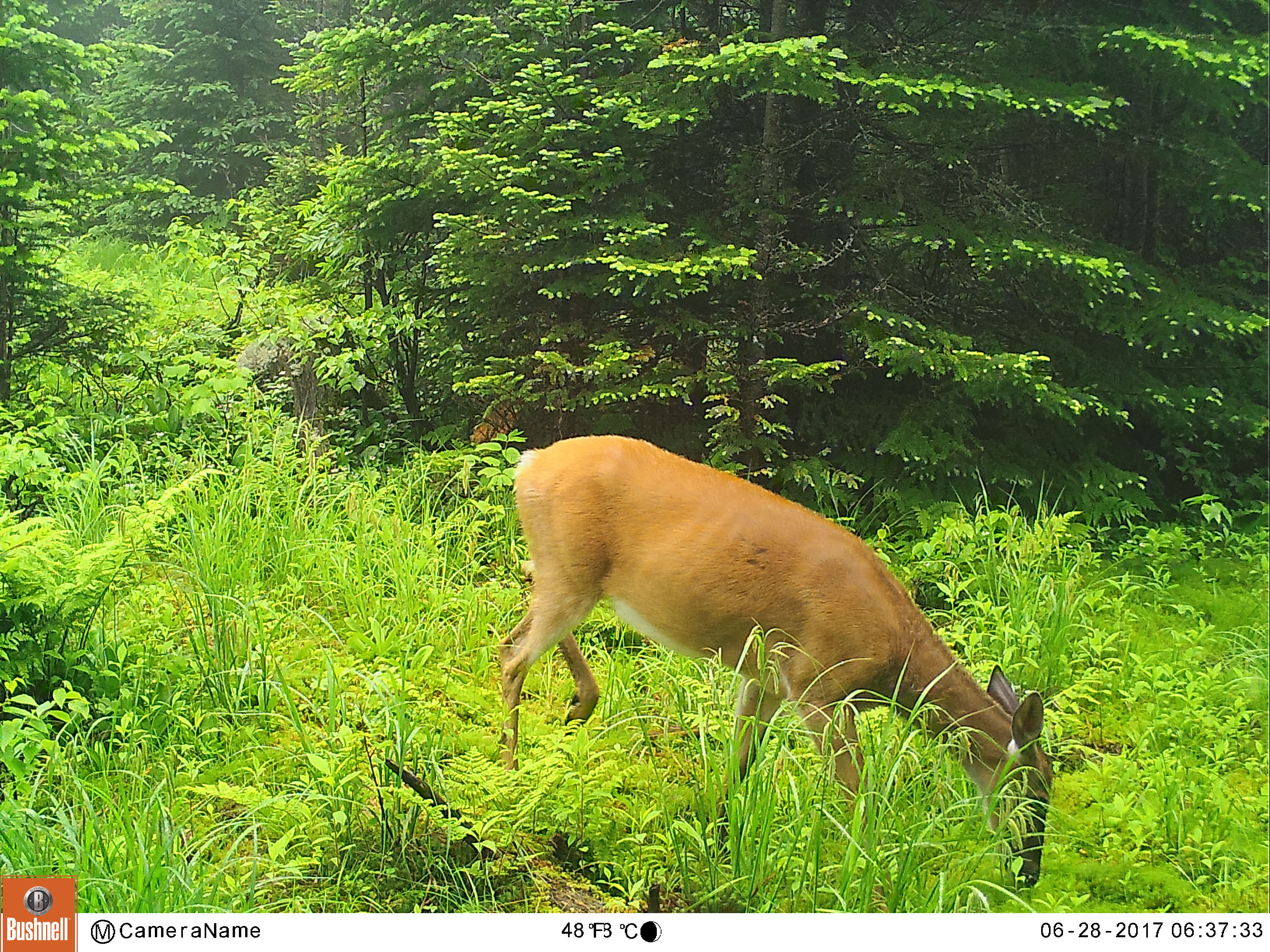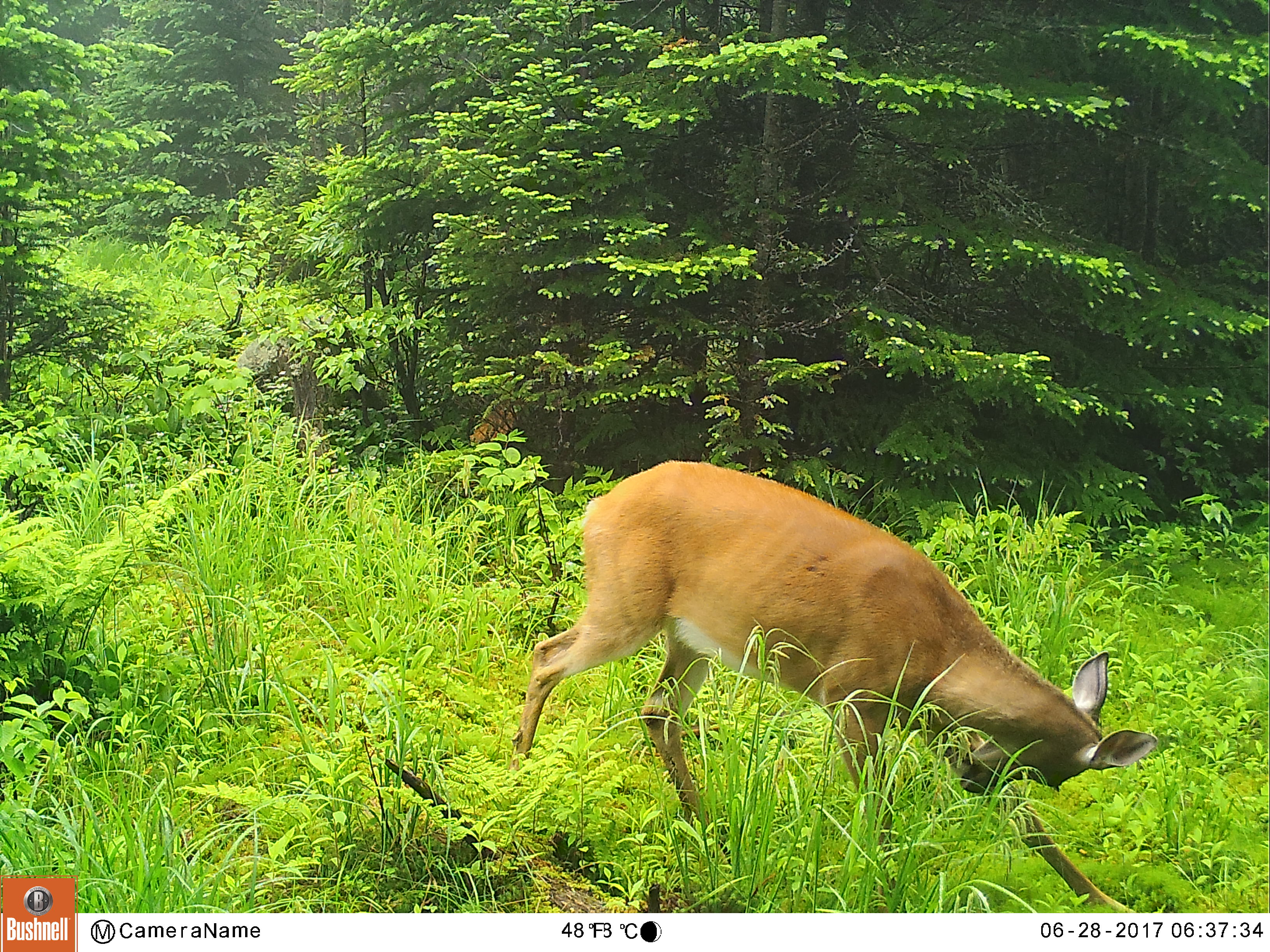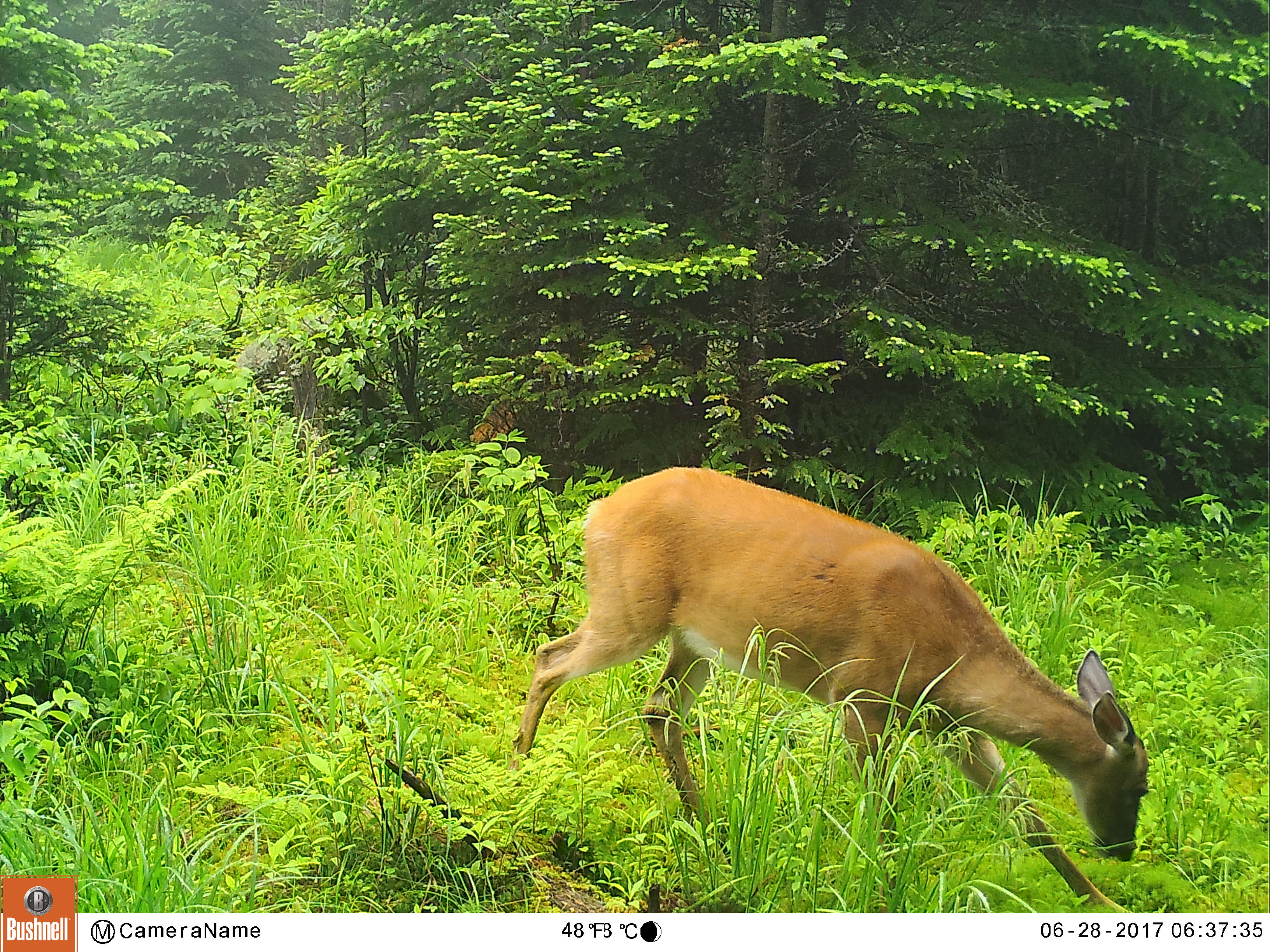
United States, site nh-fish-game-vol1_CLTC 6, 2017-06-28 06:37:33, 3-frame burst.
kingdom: Animalia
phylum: Chordata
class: Mammalia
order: Artiodactyla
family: Cervidae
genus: Odocoileus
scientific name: Odocoileus virginianus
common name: white-tailed deer